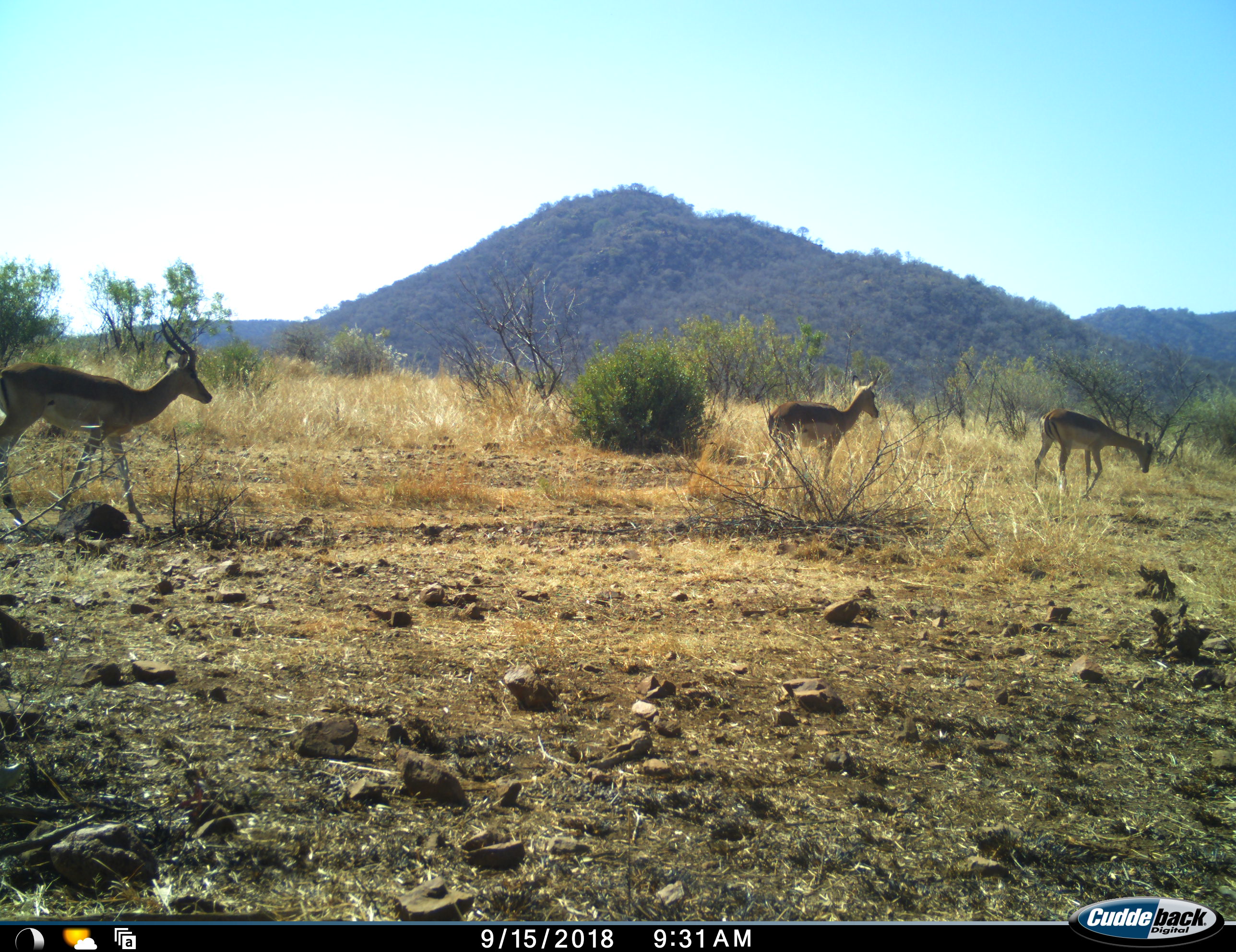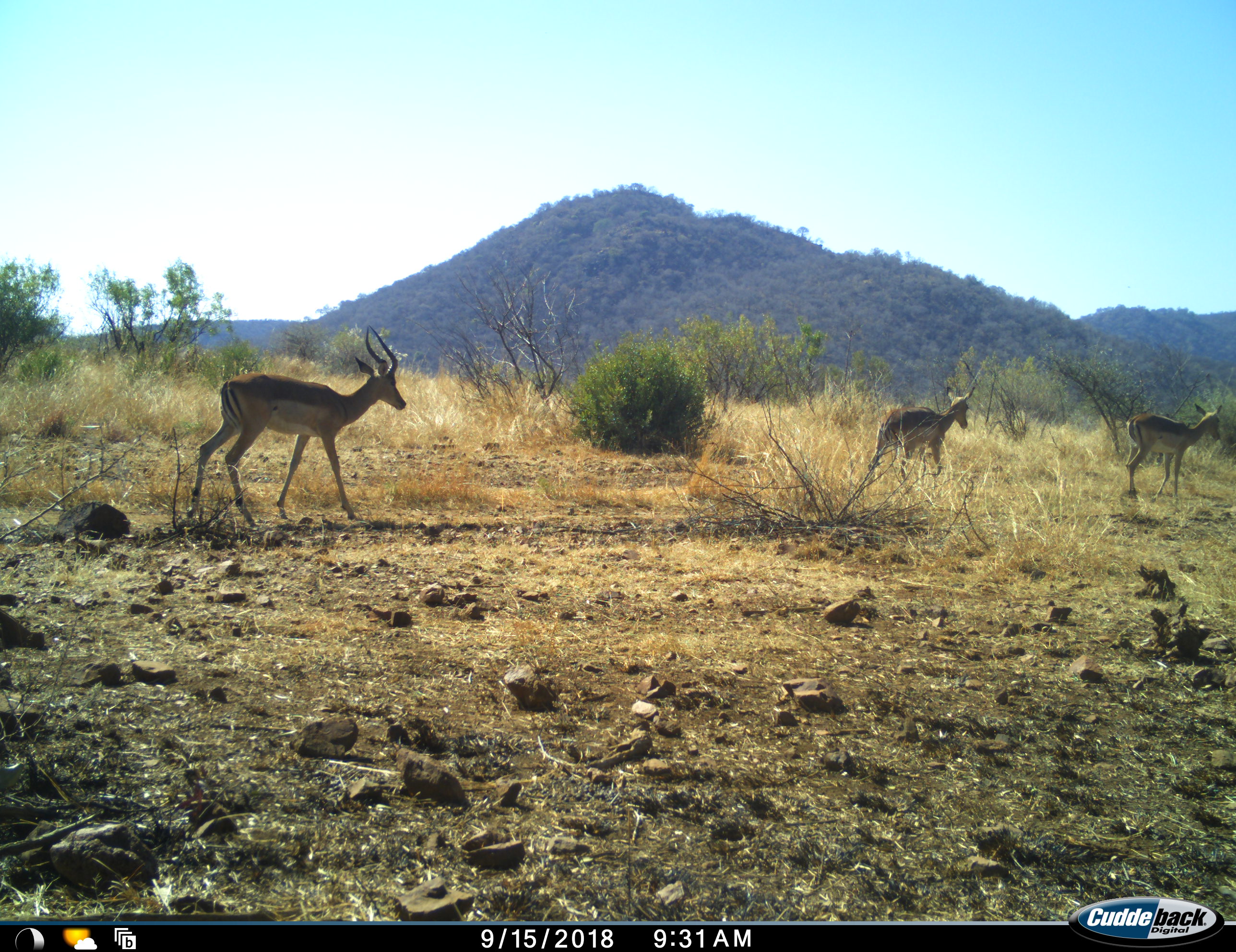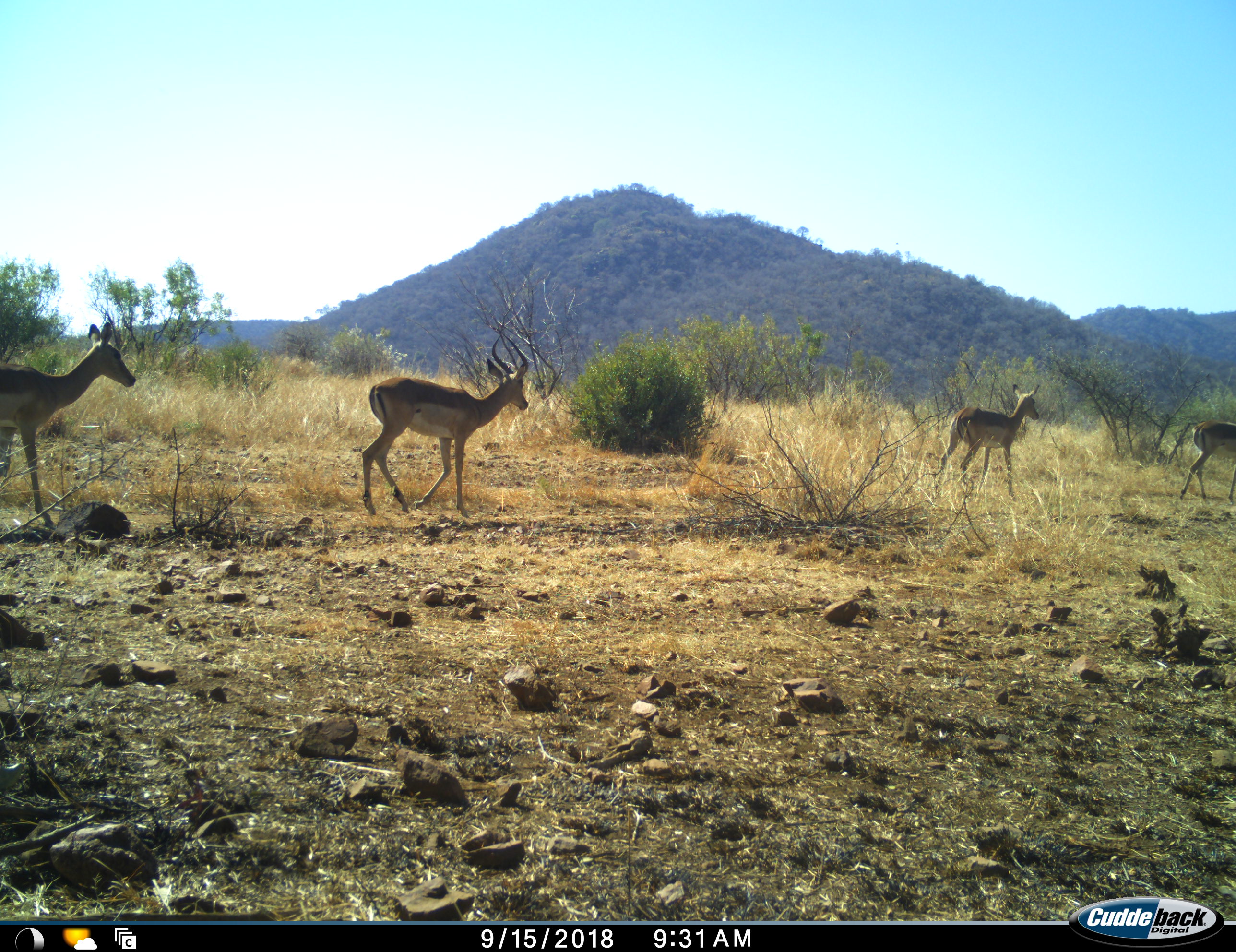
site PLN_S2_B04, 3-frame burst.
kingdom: Animalia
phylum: Chordata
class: Mammalia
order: Artiodactyla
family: Bovidae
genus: Aepyceros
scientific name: Aepyceros melampus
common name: impala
Impala (Aepyceros melampus), count 4. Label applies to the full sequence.